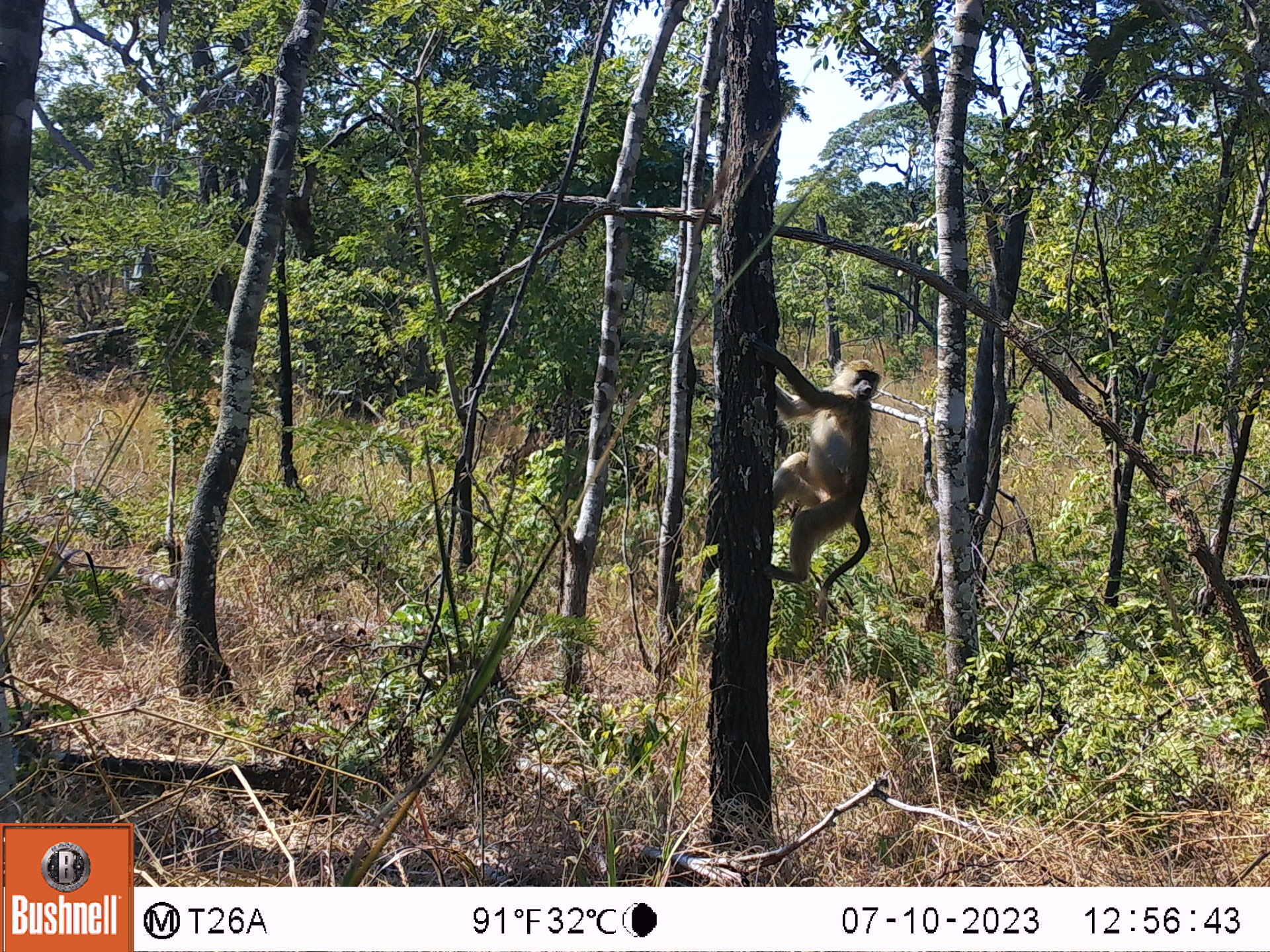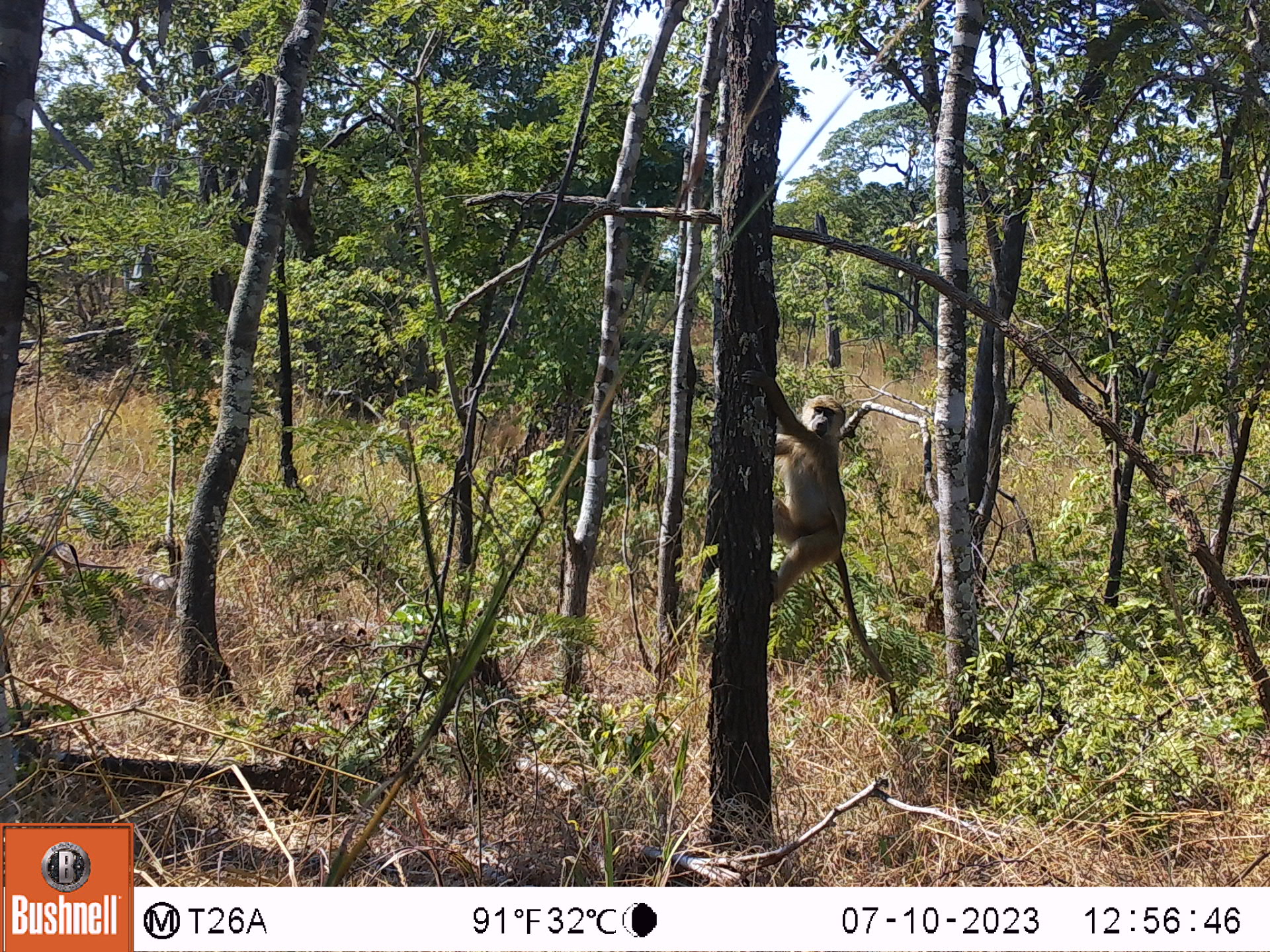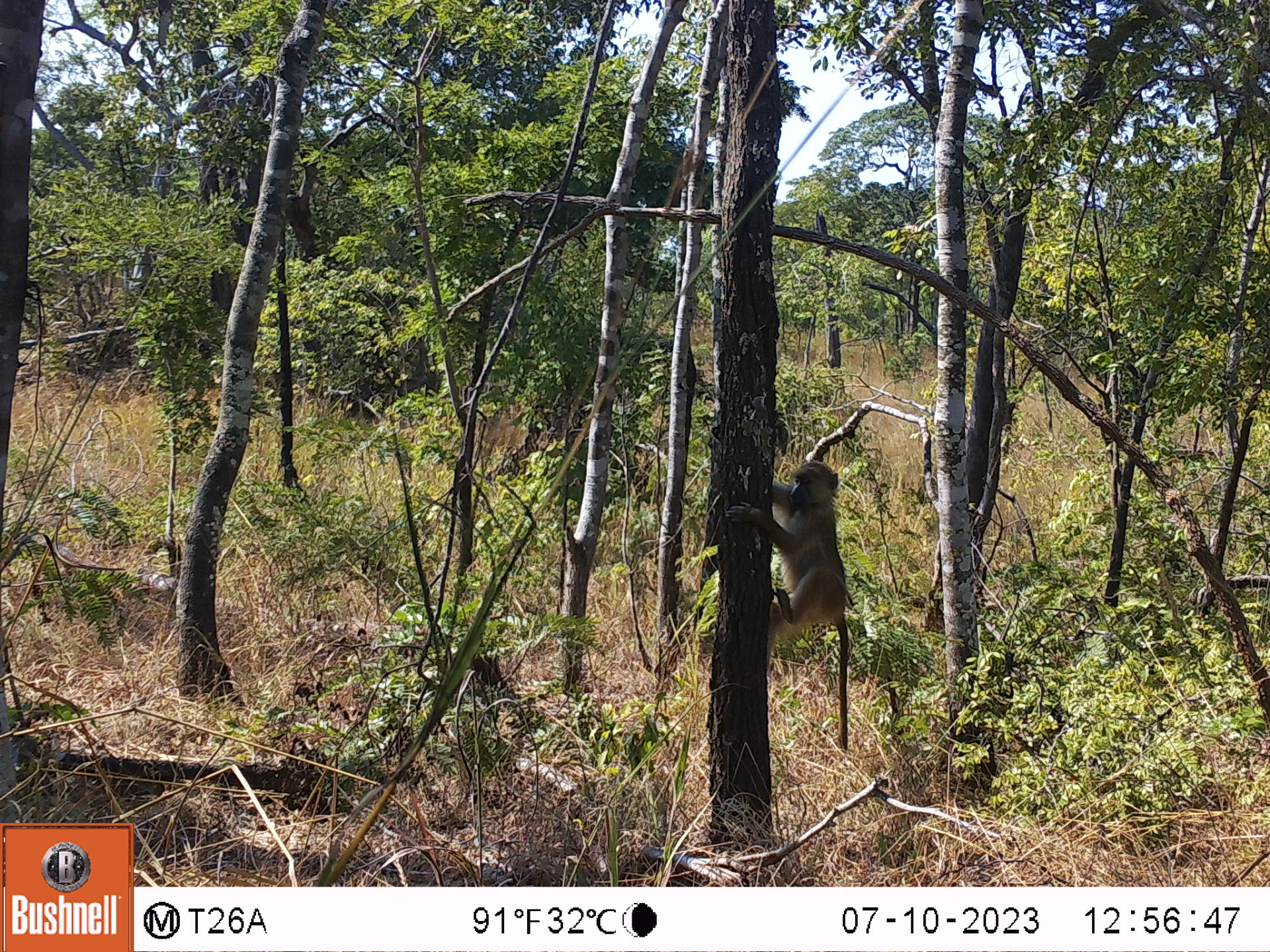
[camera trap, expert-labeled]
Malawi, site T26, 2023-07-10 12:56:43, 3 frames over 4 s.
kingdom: Animalia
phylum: Chordata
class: Mammalia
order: Primates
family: Cercopithecidae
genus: Papio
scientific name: Papio cynocephalus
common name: yellow baboon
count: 1